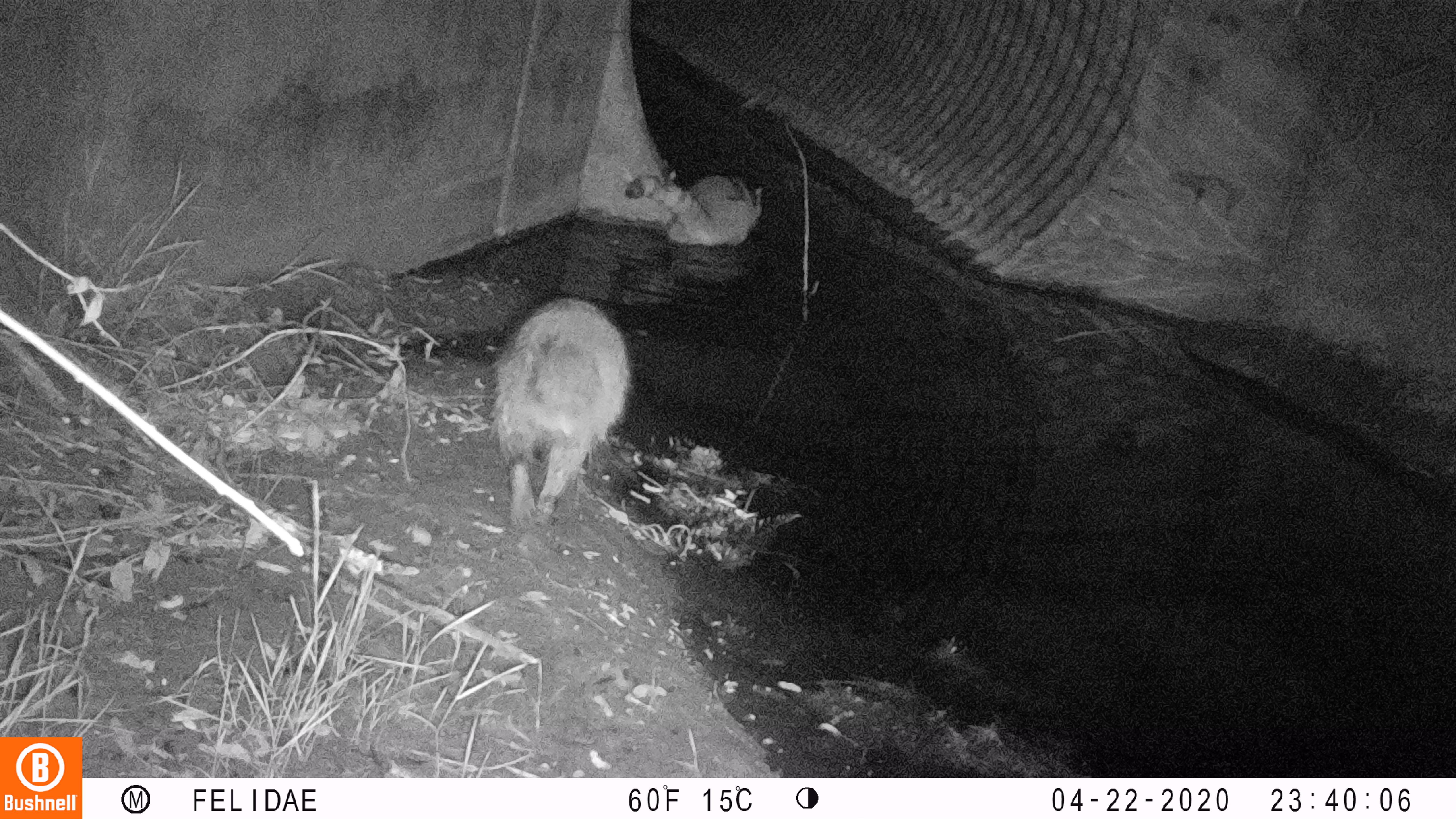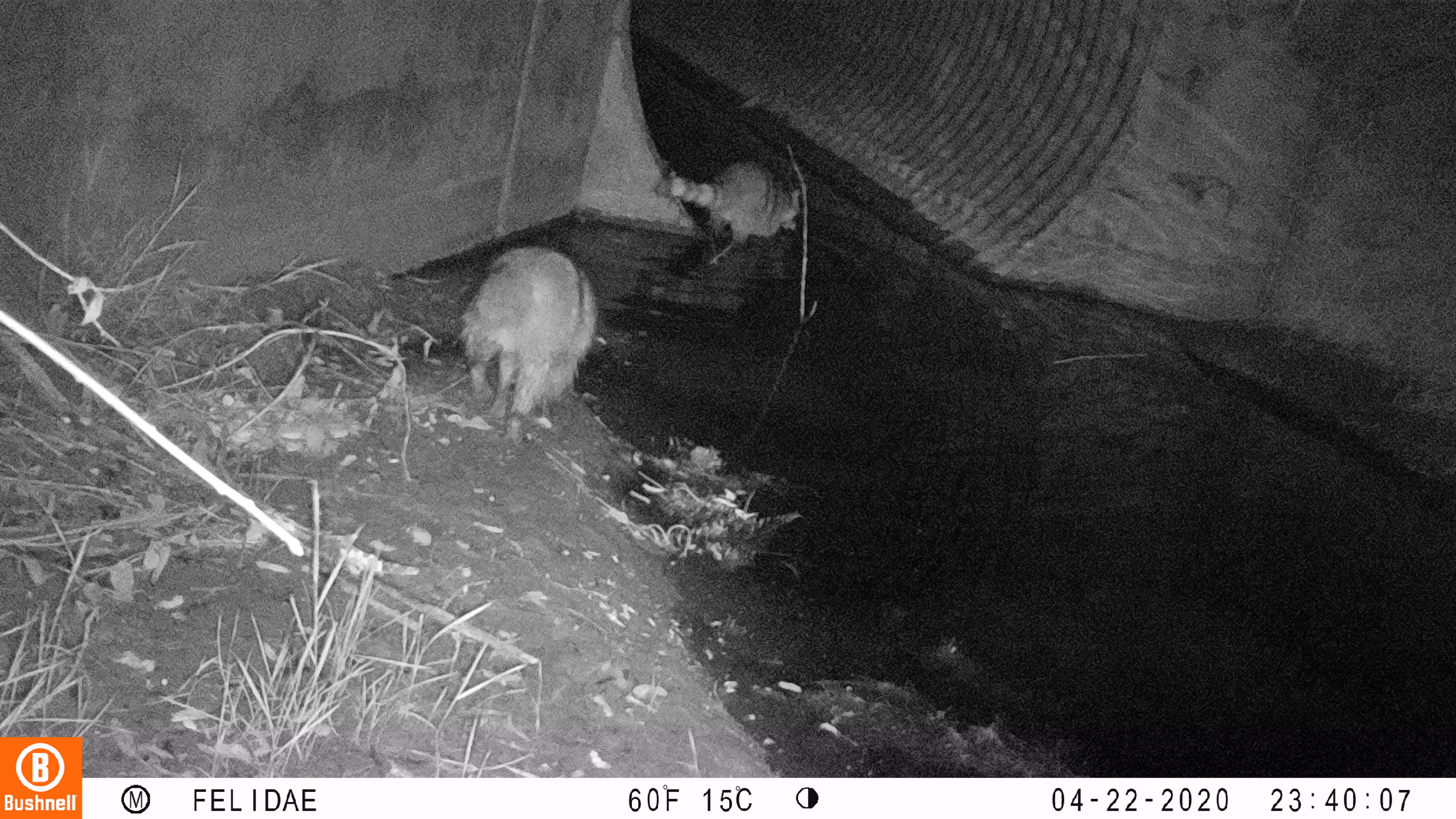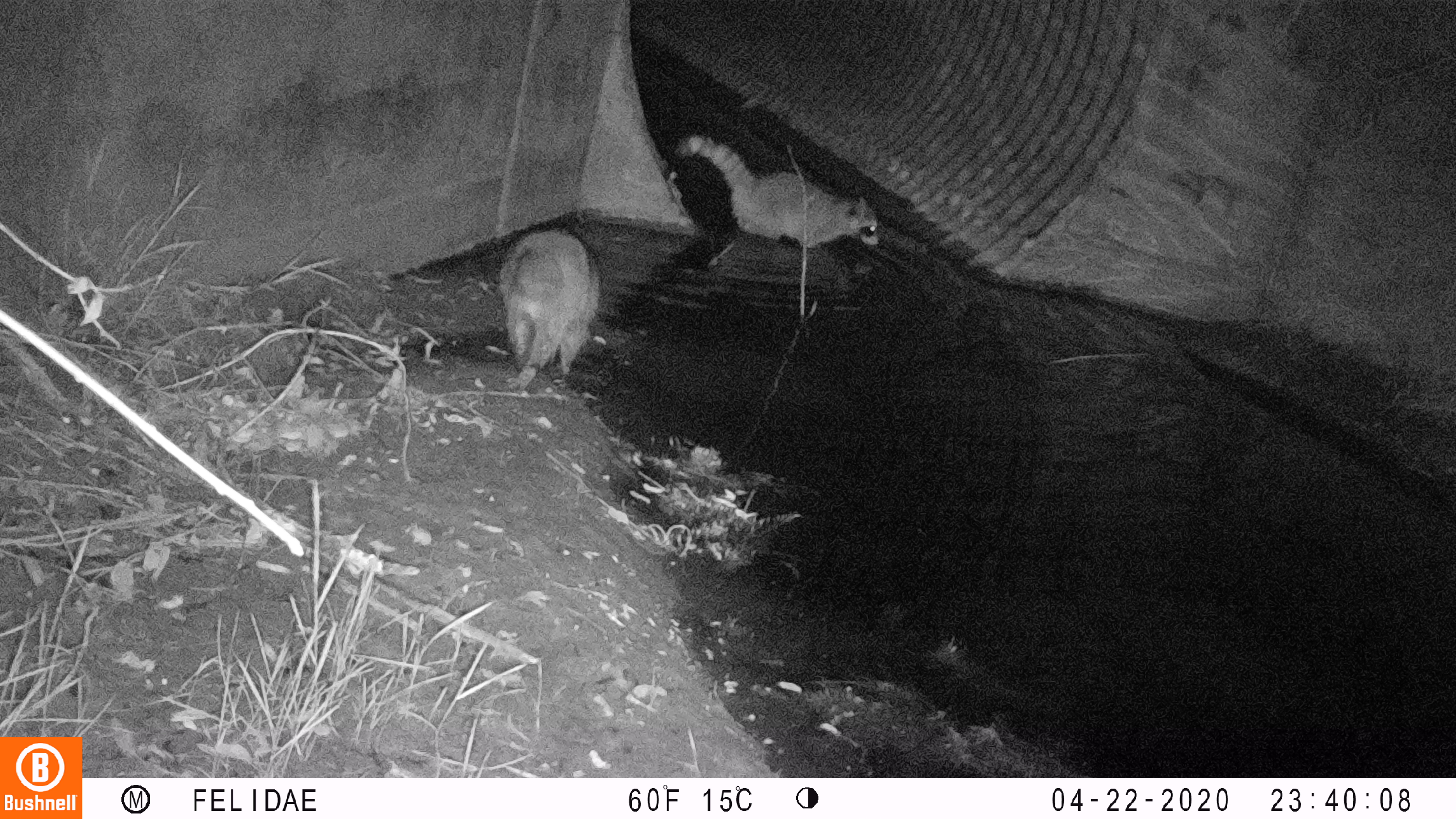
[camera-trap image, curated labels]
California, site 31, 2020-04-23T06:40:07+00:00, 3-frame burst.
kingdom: Animalia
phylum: Chordata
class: Mammalia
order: Carnivora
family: Procyonidae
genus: Procyon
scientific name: Procyon lotor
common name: raccoon